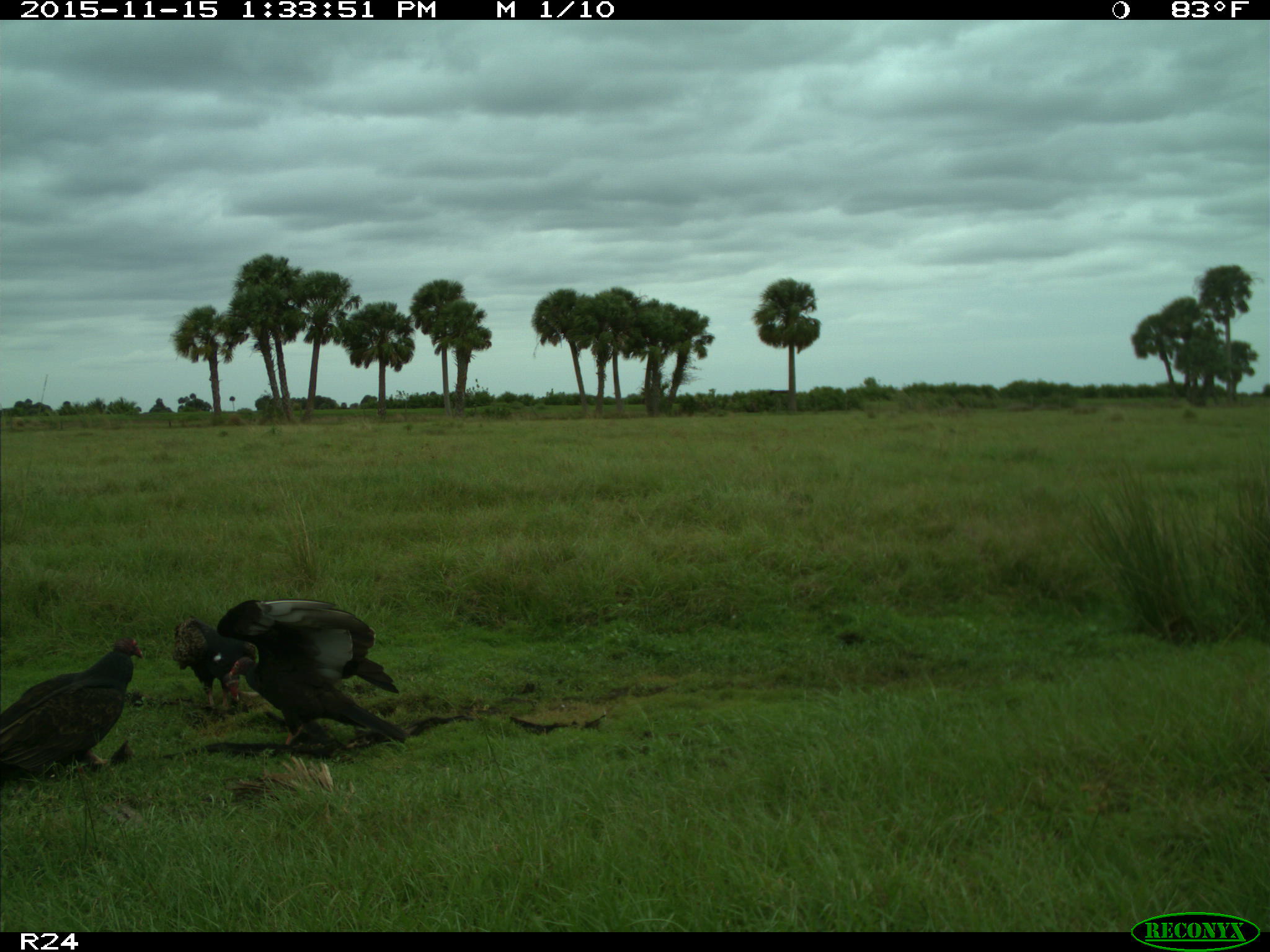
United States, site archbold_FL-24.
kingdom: Animalia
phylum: Chordata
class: Aves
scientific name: Aves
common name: birds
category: unidentified bird